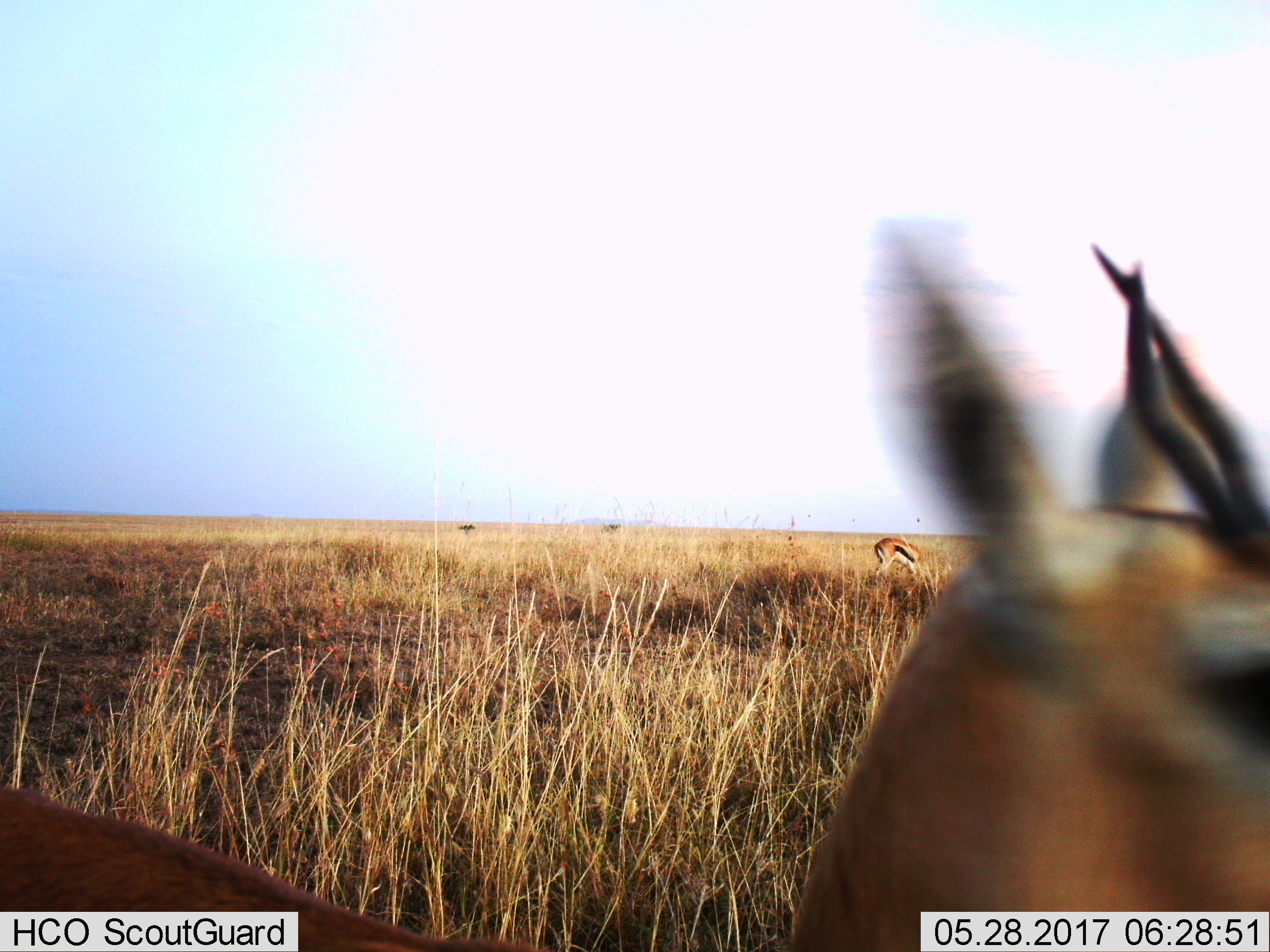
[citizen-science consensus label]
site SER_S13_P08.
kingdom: Animalia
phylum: Chordata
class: Mammalia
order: Artiodactyla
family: Bovidae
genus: Eudorcas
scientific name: Eudorcas thomsonii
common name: thomson's gazelle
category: gazellethomsons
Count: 2.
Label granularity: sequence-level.